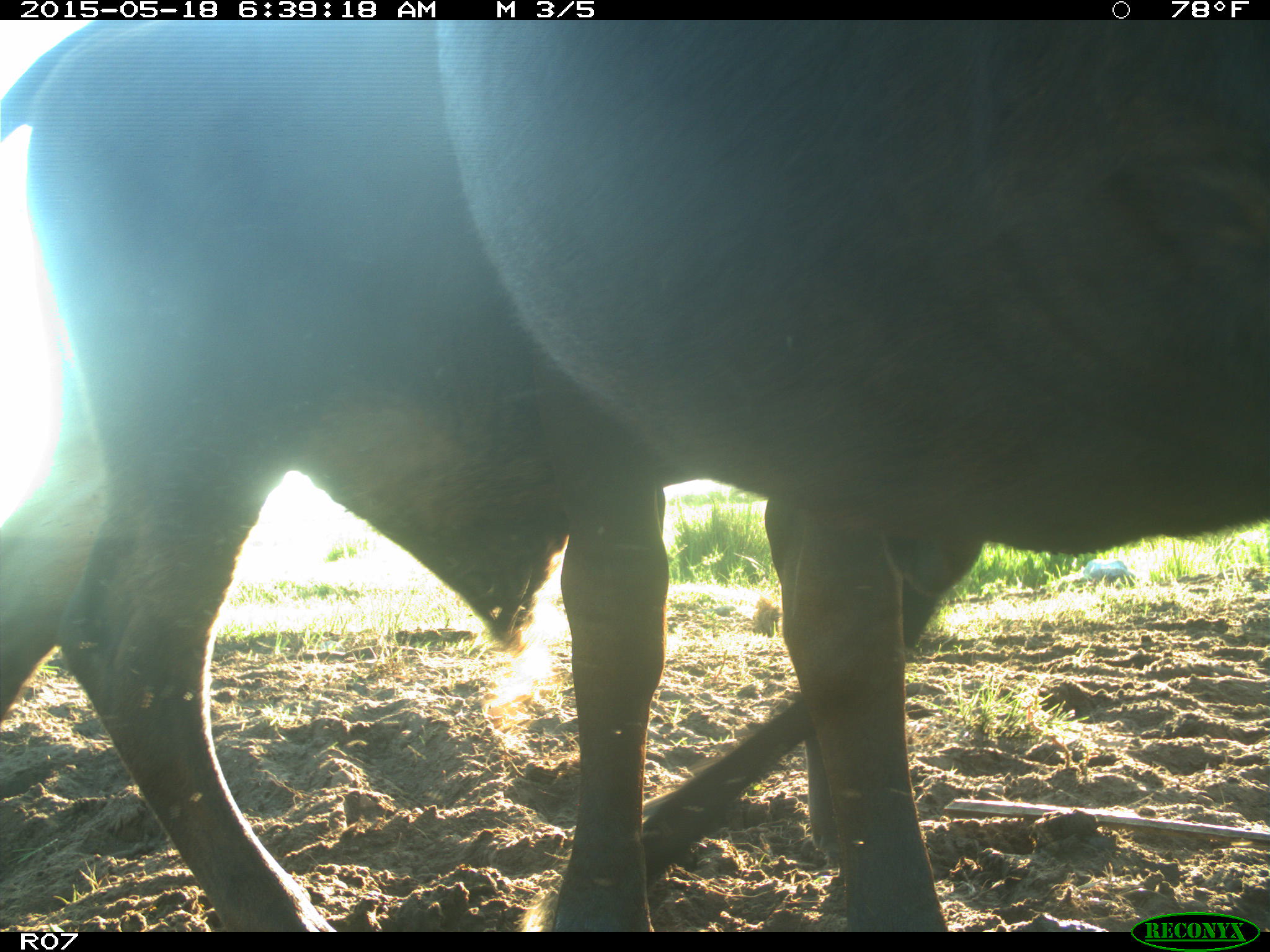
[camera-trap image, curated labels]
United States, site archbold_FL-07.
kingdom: Animalia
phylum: Chordata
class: Mammalia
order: Artiodactyla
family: Bovidae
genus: Bos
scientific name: Bos taurus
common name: domestic cow